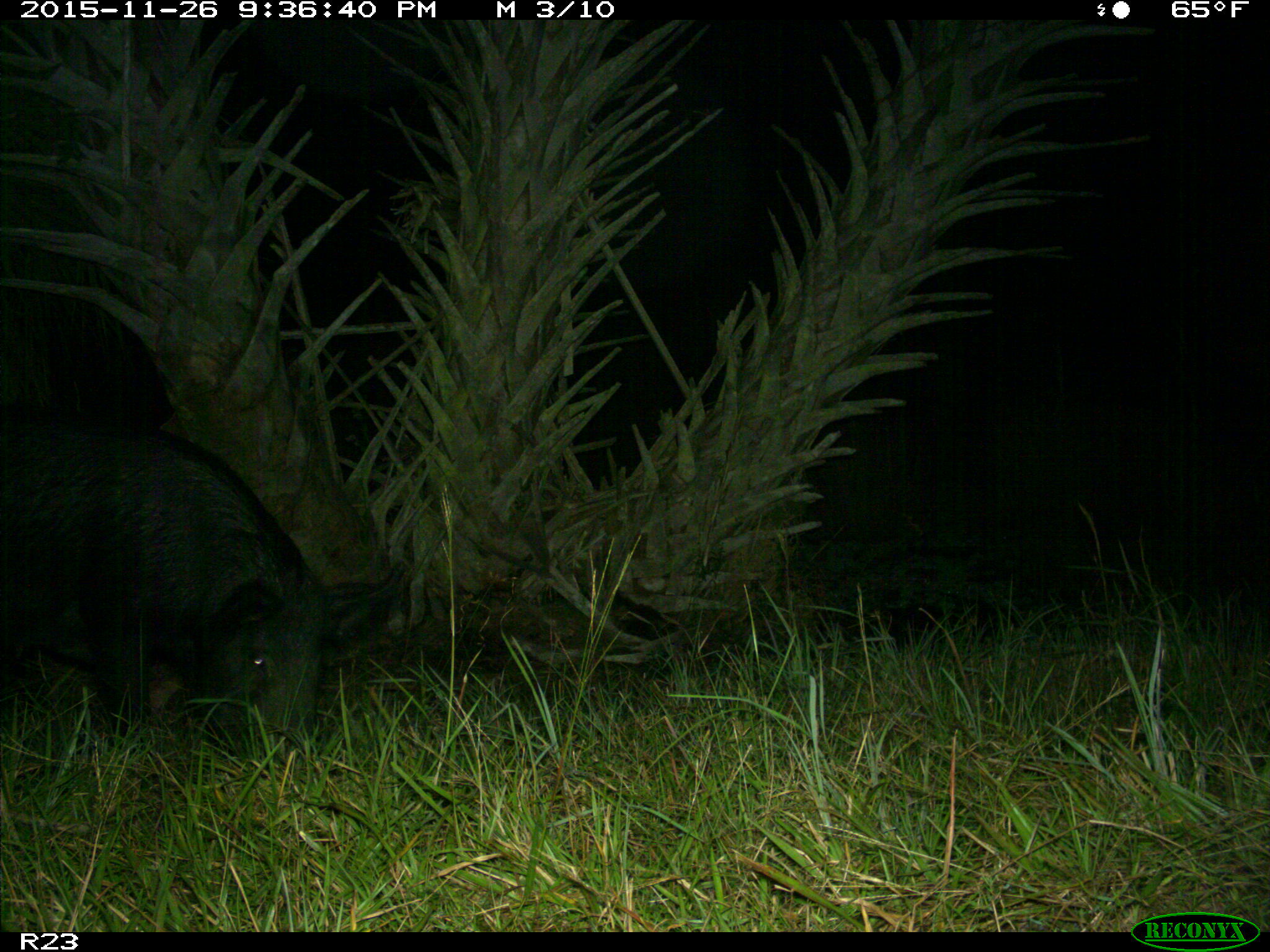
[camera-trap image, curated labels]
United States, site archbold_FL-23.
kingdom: Animalia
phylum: Chordata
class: Mammalia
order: Artiodactyla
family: Suidae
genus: Sus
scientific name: Sus scrofa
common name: wild boar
Sus scrofa (wild boar).